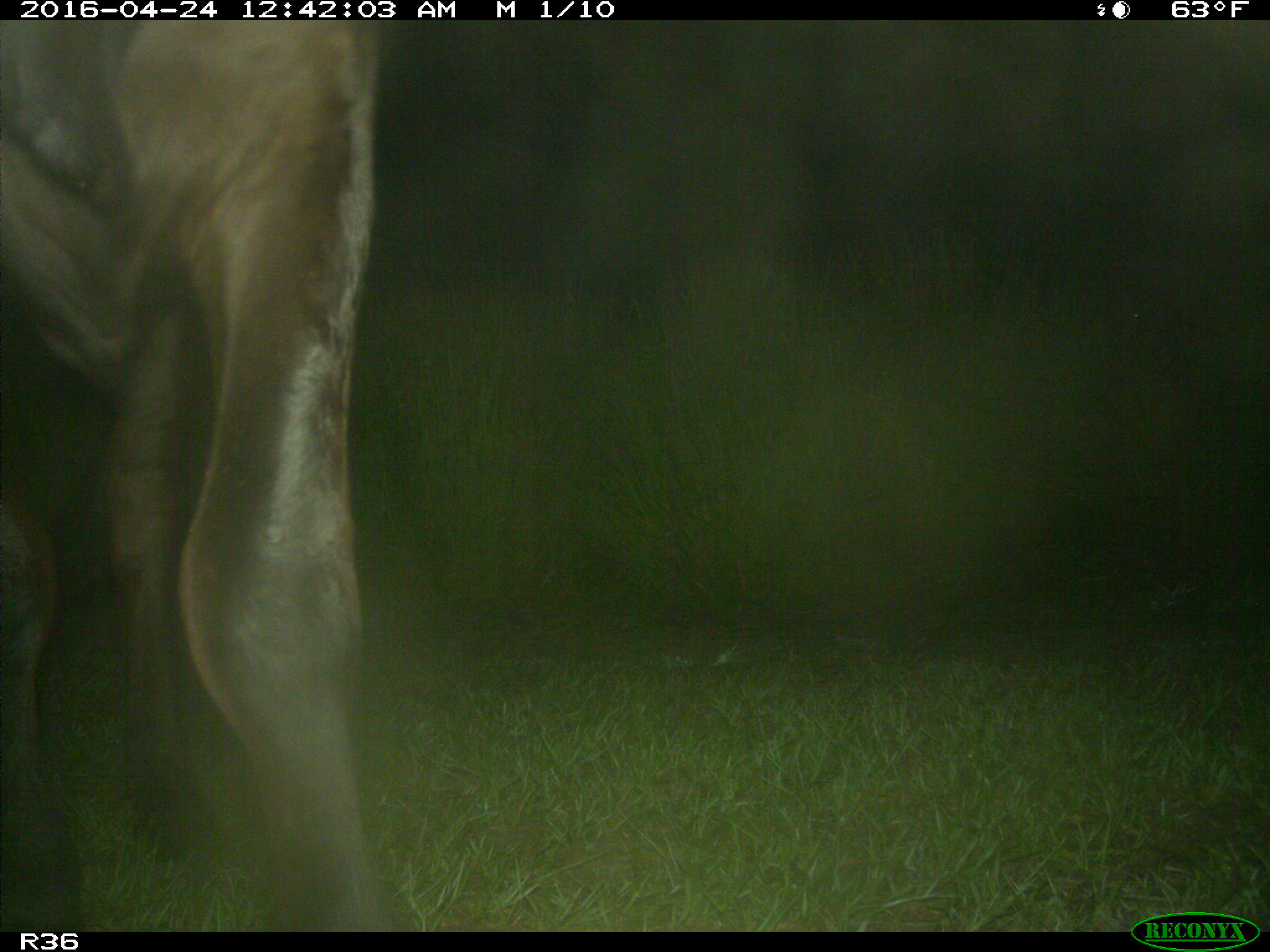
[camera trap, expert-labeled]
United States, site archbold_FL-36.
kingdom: Animalia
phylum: Chordata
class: Mammalia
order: Artiodactyla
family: Bovidae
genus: Bos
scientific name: Bos taurus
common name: domestic cow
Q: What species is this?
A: Bos taurus (domestic cow).